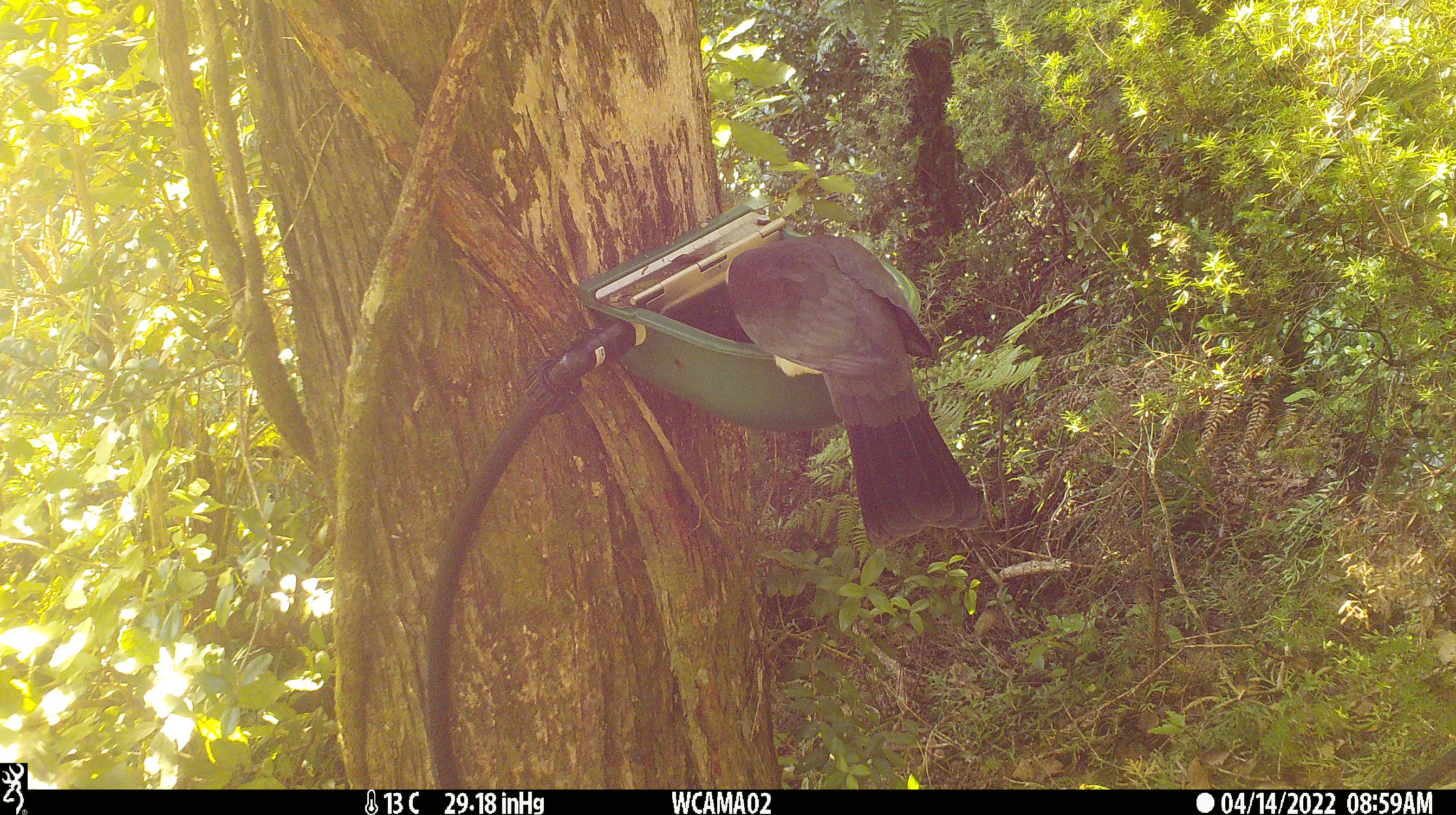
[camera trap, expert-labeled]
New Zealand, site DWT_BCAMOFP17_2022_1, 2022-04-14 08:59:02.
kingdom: Animalia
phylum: Chordata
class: Aves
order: Columbiformes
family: Columbidae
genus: Hemiphaga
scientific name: Hemiphaga novaeseelandiae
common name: new zealand pigeon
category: kereru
Kereru (new zealand pigeon) (Hemiphaga novaeseelandiae).